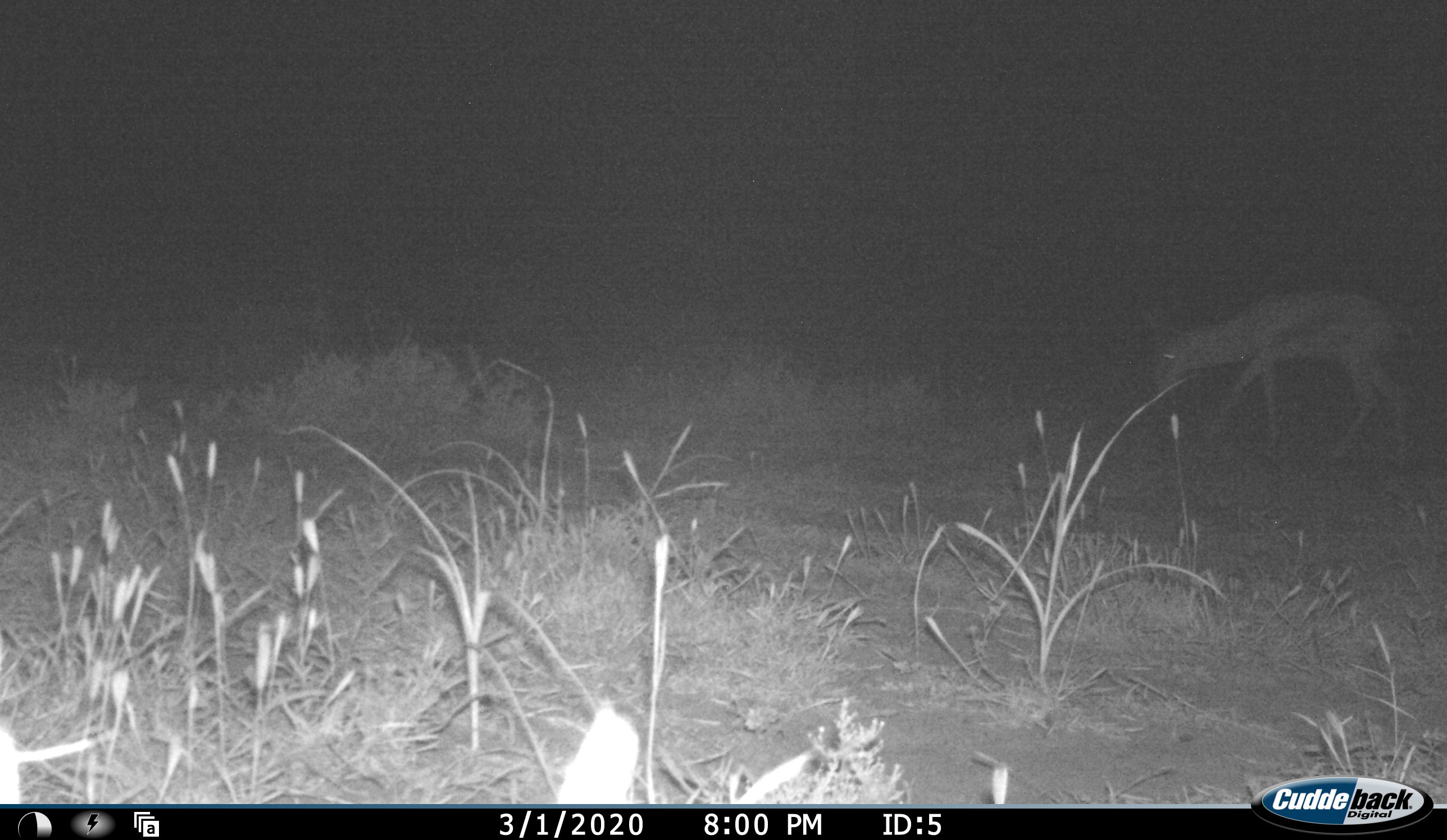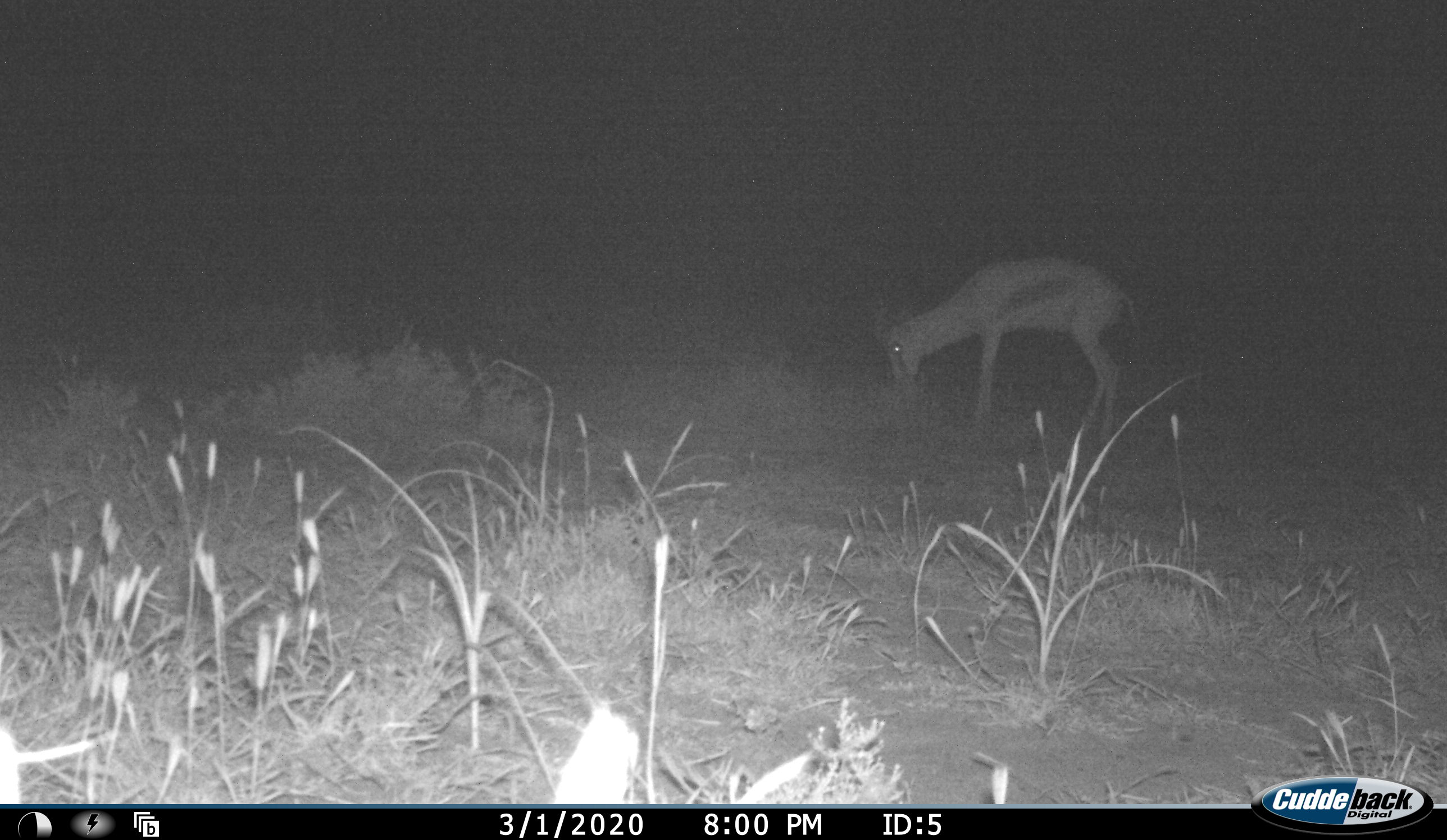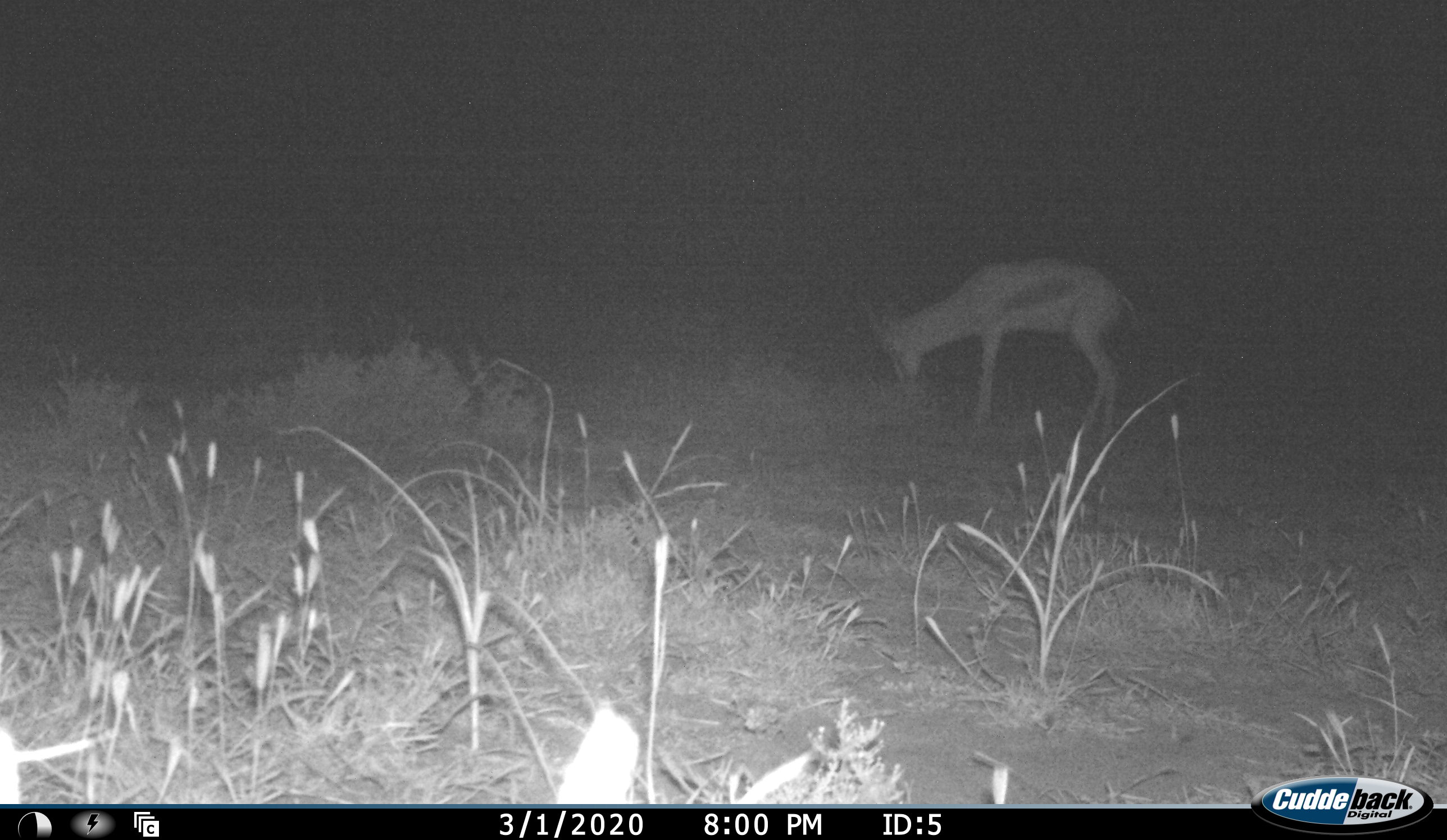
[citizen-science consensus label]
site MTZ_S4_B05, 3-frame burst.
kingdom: Animalia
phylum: Chordata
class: Mammalia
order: Artiodactyla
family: Bovidae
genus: Antidorcas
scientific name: Antidorcas marsupialis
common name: springbok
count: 1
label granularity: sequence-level